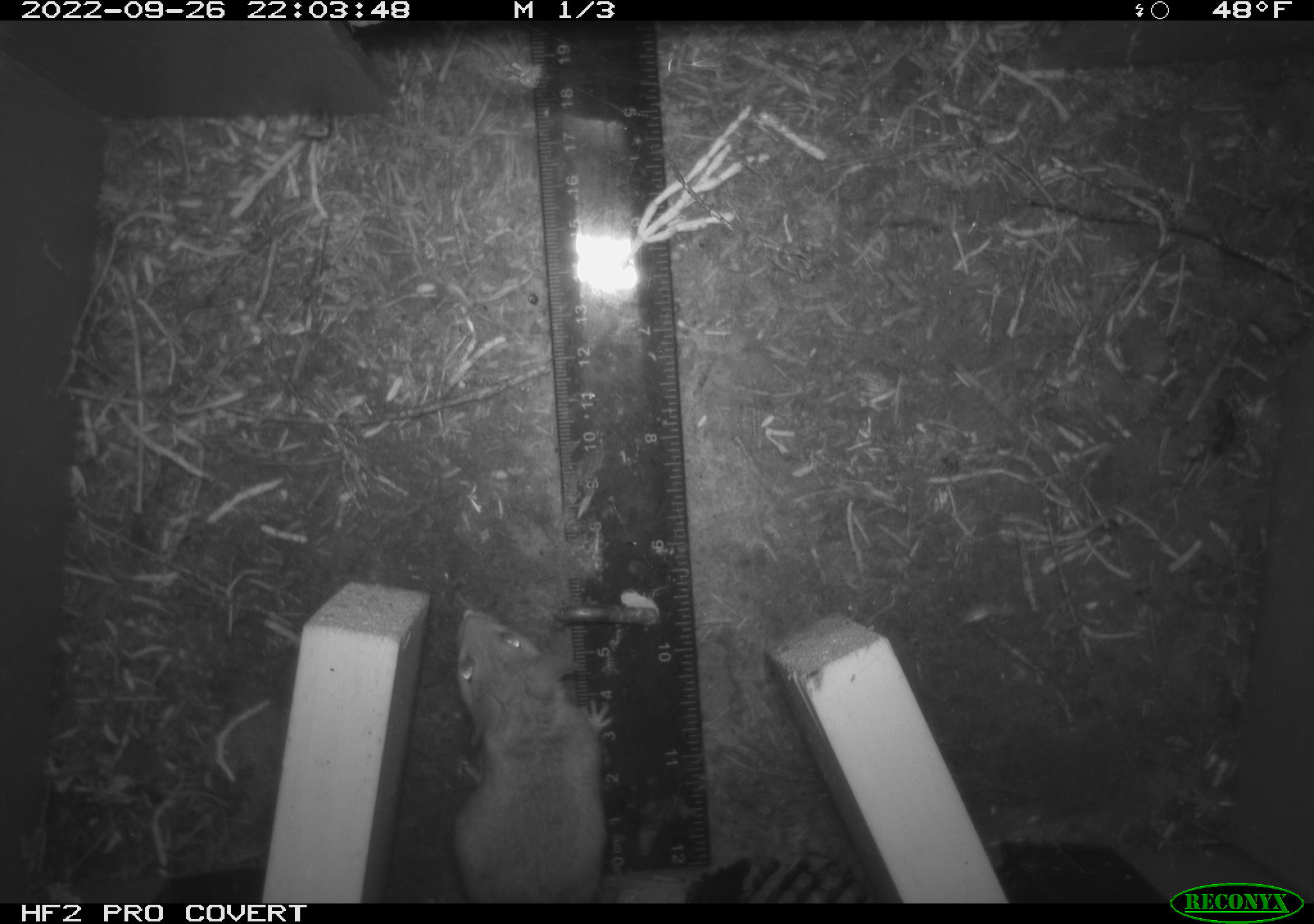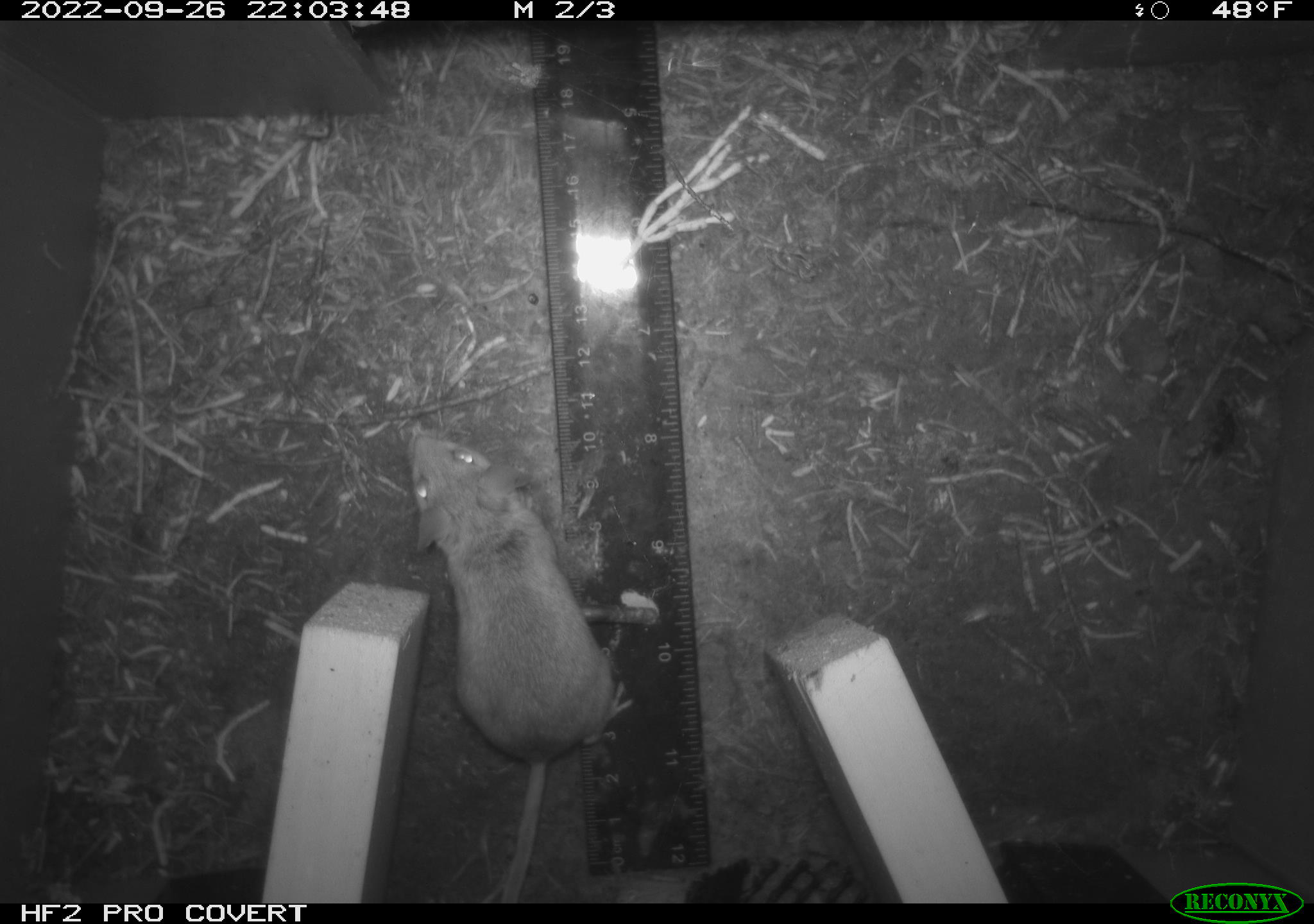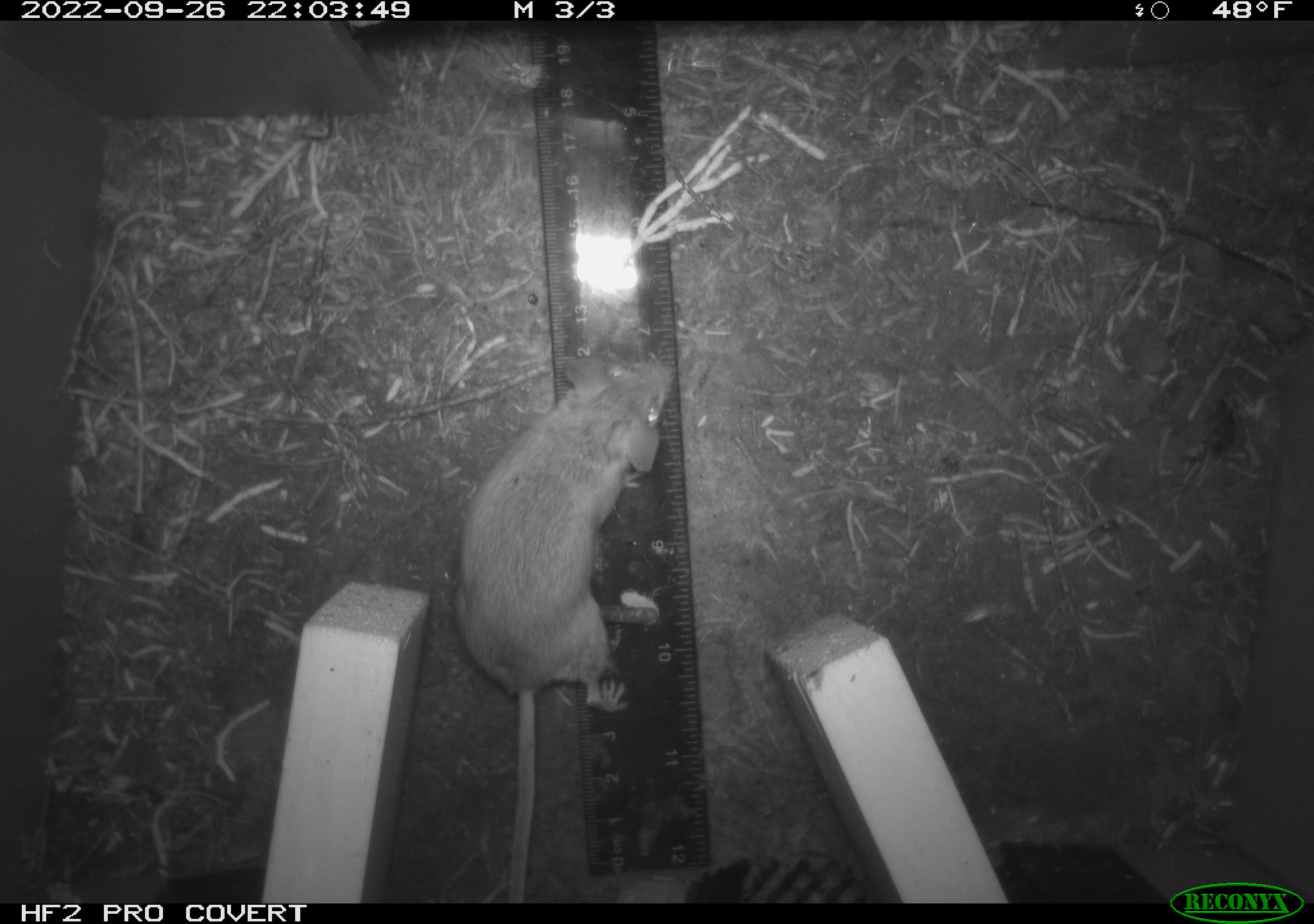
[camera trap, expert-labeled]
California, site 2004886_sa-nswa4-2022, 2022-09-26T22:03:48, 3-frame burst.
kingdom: Animalia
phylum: Chordata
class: Mammalia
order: Rodentia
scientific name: Rodentia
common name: rodent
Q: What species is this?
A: Rodent (Rodentia).